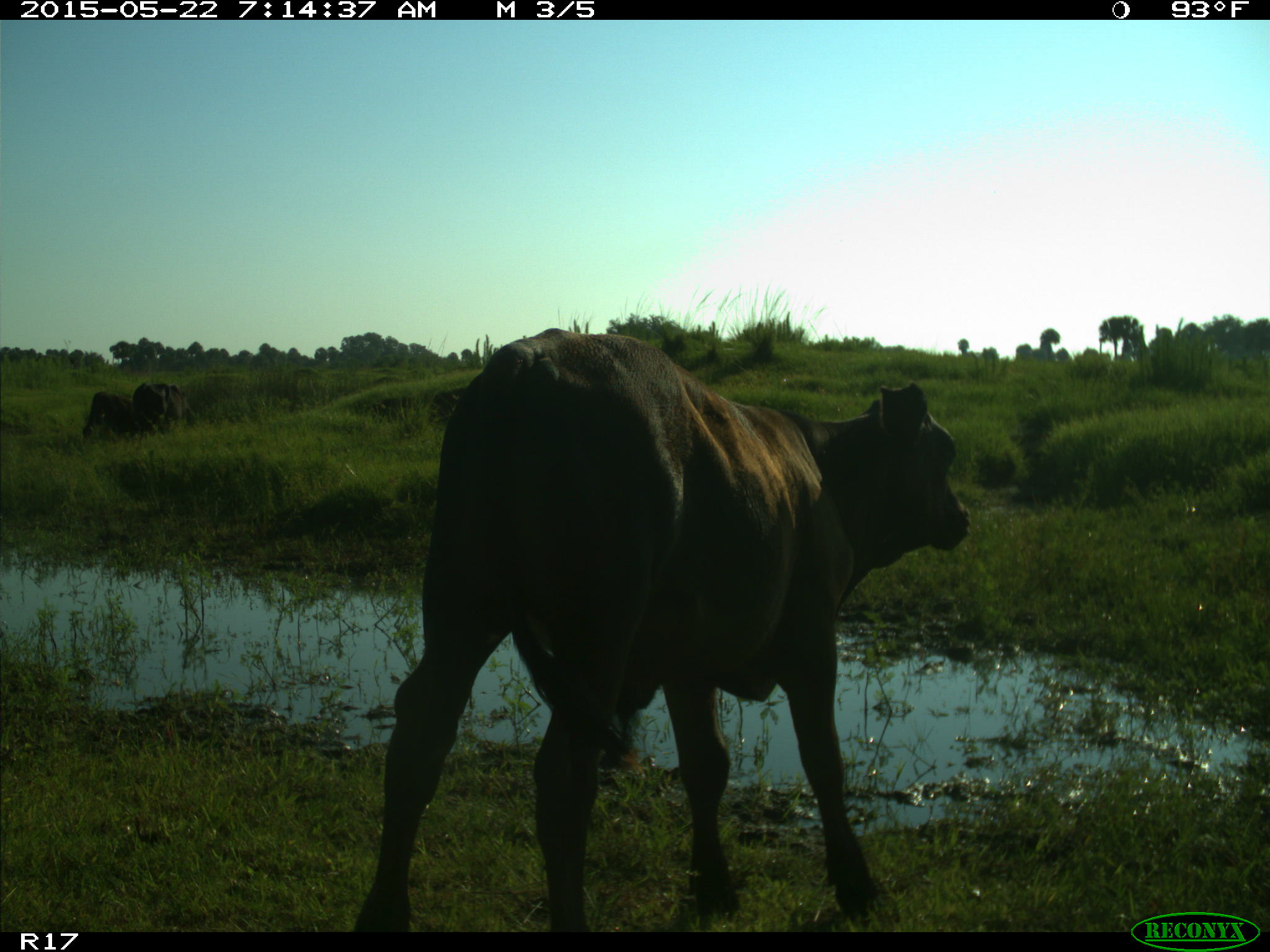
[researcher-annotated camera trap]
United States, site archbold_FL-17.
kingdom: Animalia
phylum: Chordata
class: Mammalia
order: Artiodactyla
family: Bovidae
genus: Bos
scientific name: Bos taurus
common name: domestic cow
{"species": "Bos taurus (domestic cow)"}